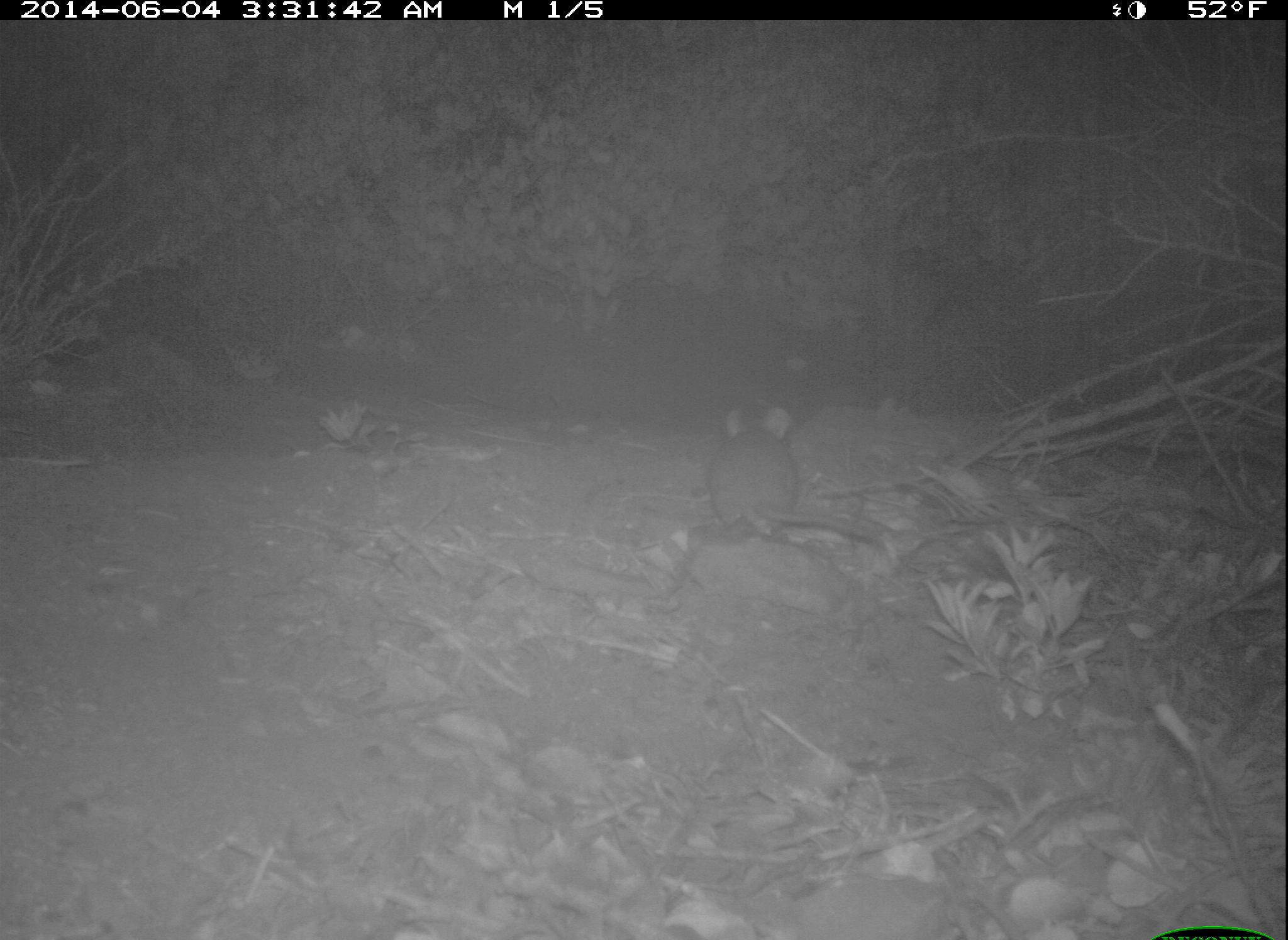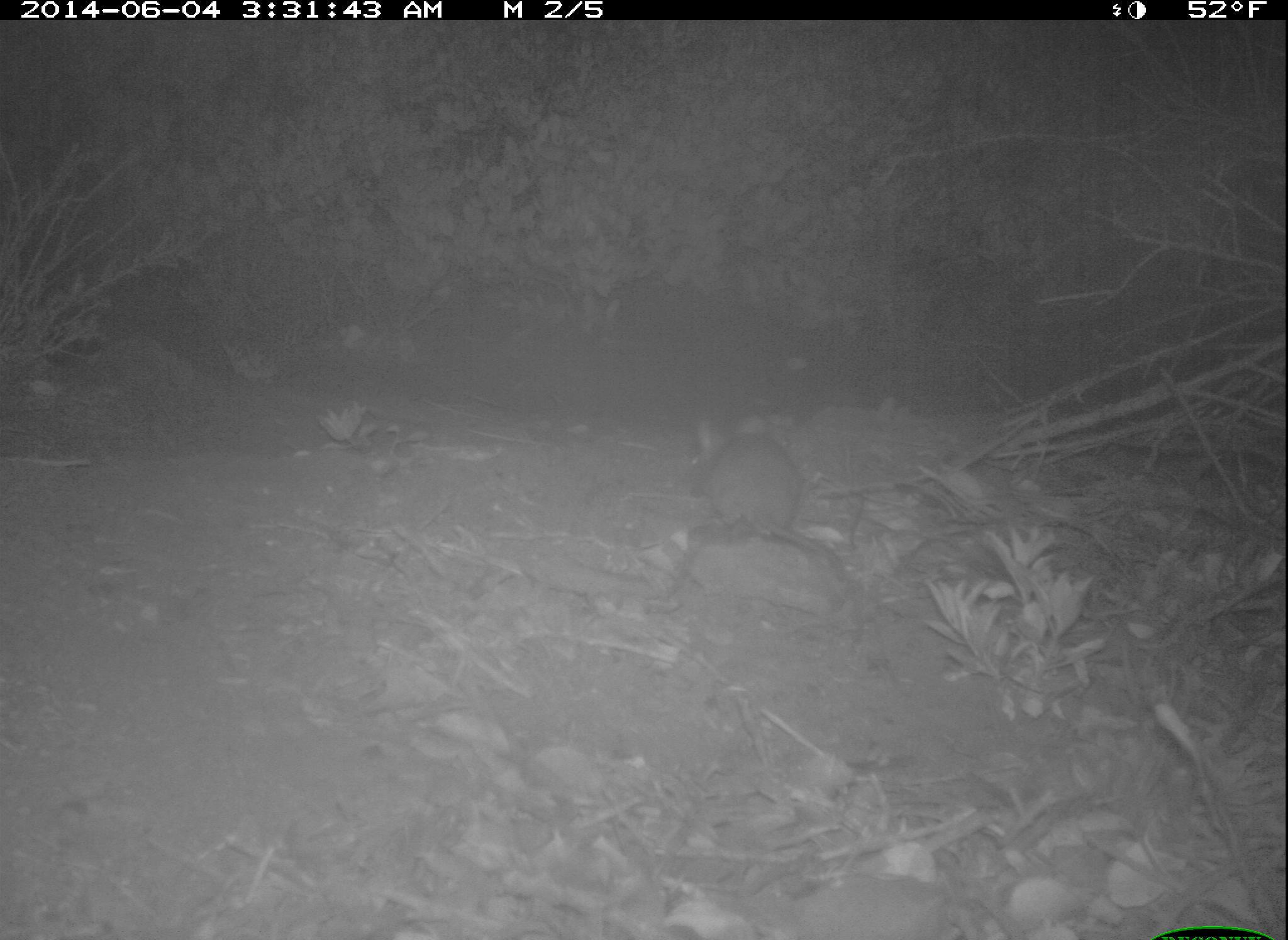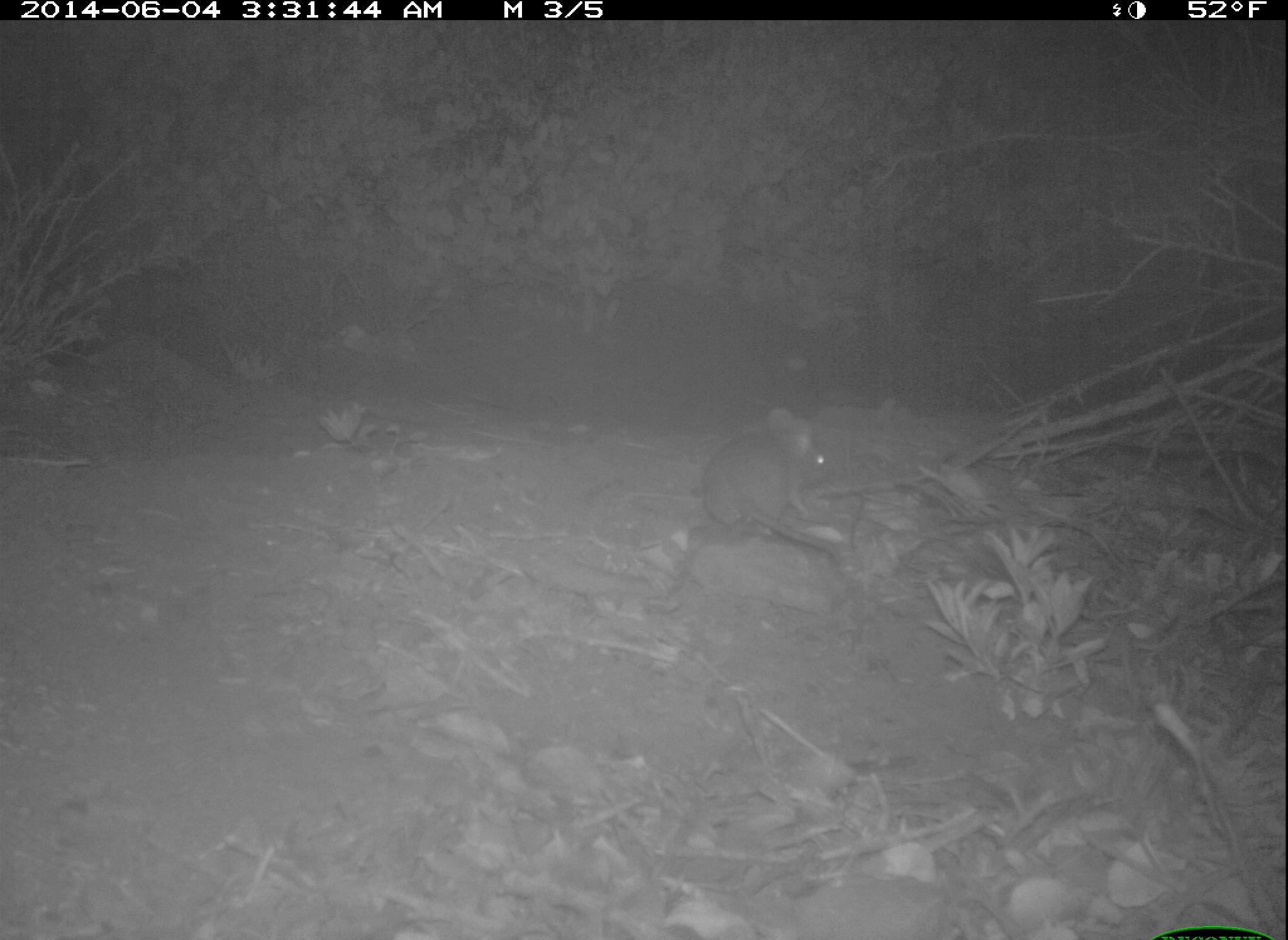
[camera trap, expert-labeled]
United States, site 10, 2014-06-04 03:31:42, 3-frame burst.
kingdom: Animalia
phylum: Chordata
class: Mammalia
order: Rodentia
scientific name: Rodentia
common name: rodent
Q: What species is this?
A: Rodent (Rodentia).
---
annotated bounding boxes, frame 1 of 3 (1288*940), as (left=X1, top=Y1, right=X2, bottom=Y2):
rodent: (left=707, top=407, right=879, bottom=546)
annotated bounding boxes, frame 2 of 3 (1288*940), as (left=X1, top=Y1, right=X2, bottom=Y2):
rodent: (left=703, top=432, right=850, bottom=584)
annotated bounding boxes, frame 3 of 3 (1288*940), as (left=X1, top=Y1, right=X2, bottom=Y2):
rodent: (left=708, top=407, right=845, bottom=566)